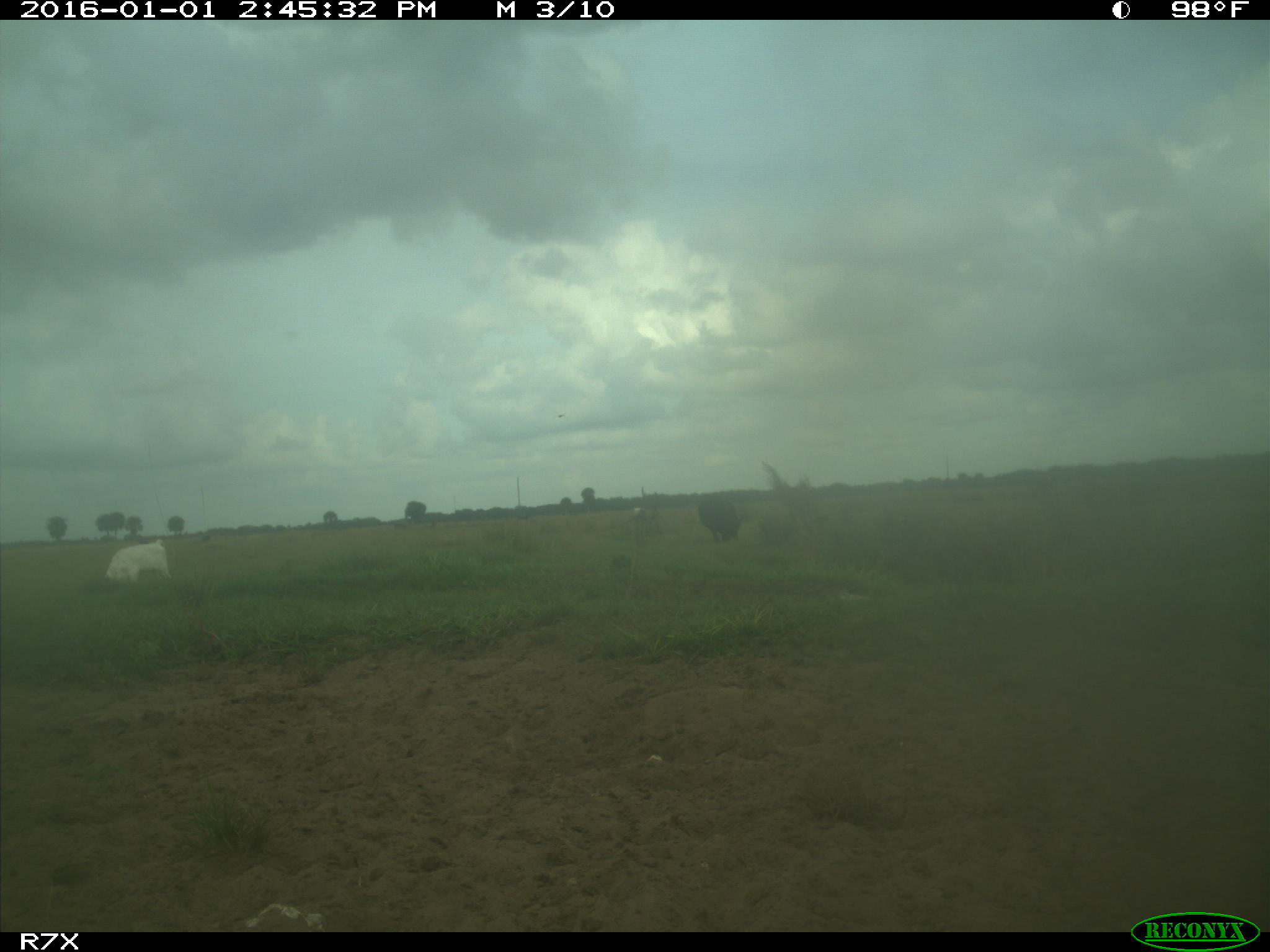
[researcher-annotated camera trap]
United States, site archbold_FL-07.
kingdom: Animalia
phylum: Chordata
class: Mammalia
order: Artiodactyla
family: Bovidae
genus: Bos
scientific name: Bos taurus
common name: domestic cow